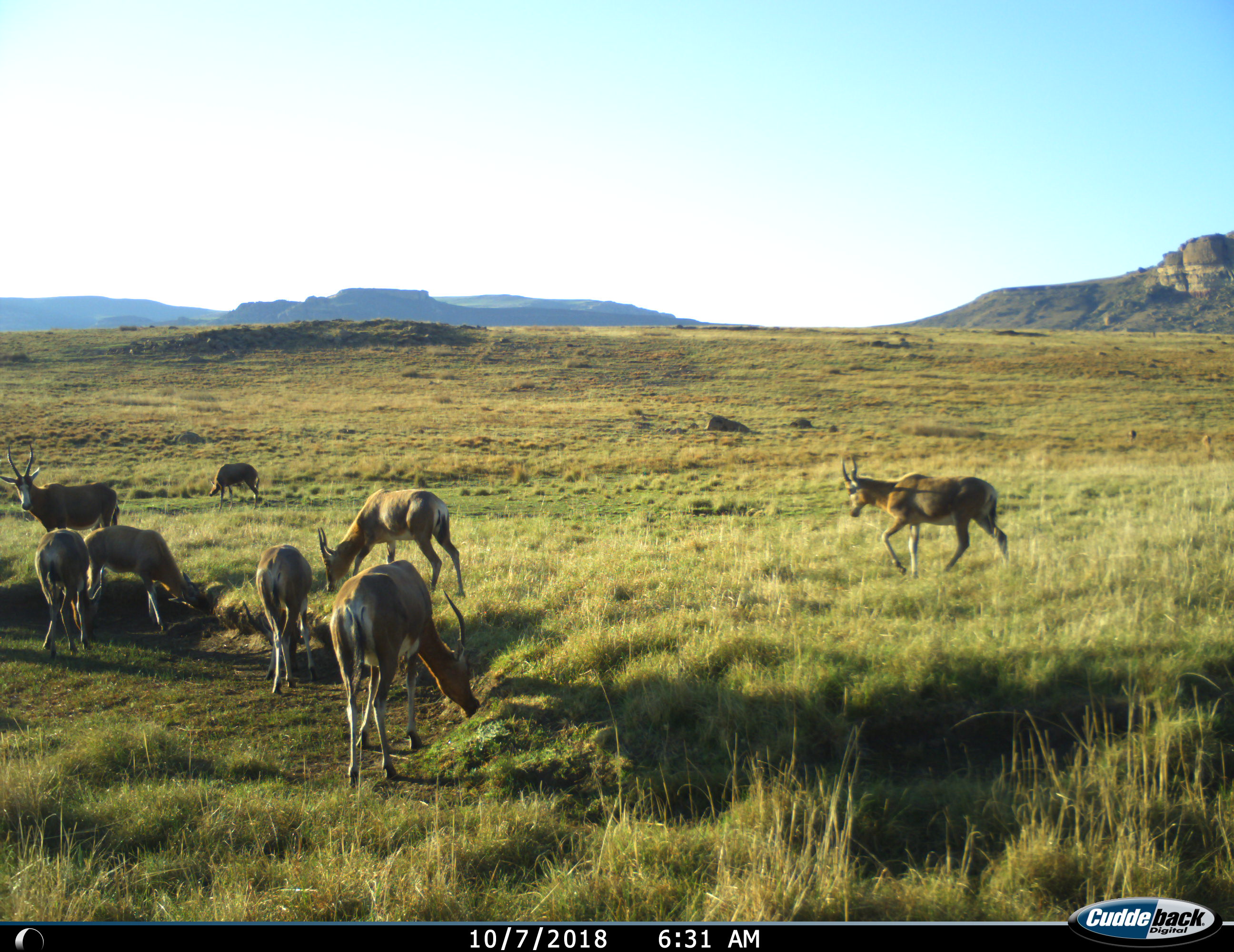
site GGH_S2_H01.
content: unidentified animal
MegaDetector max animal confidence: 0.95